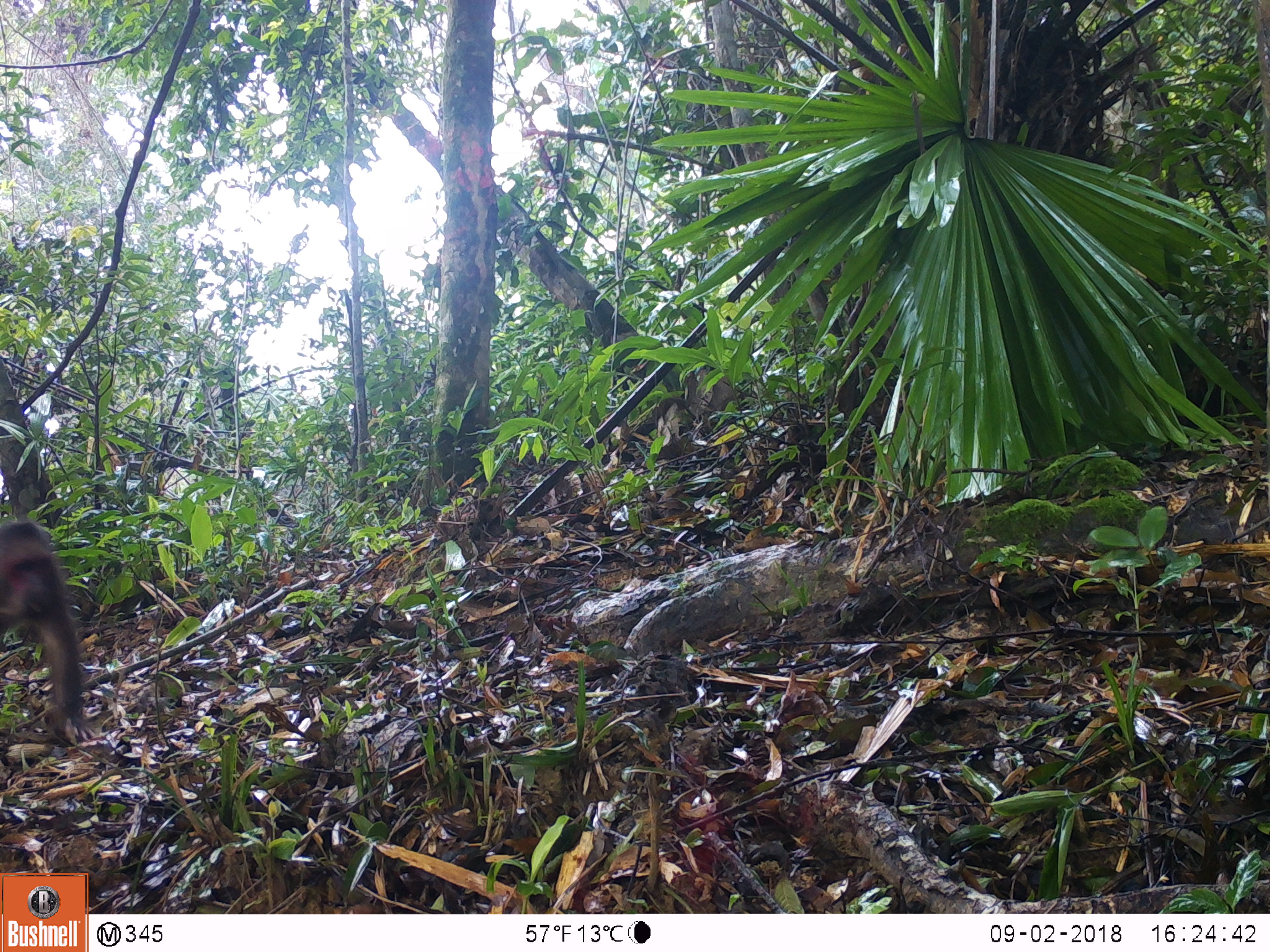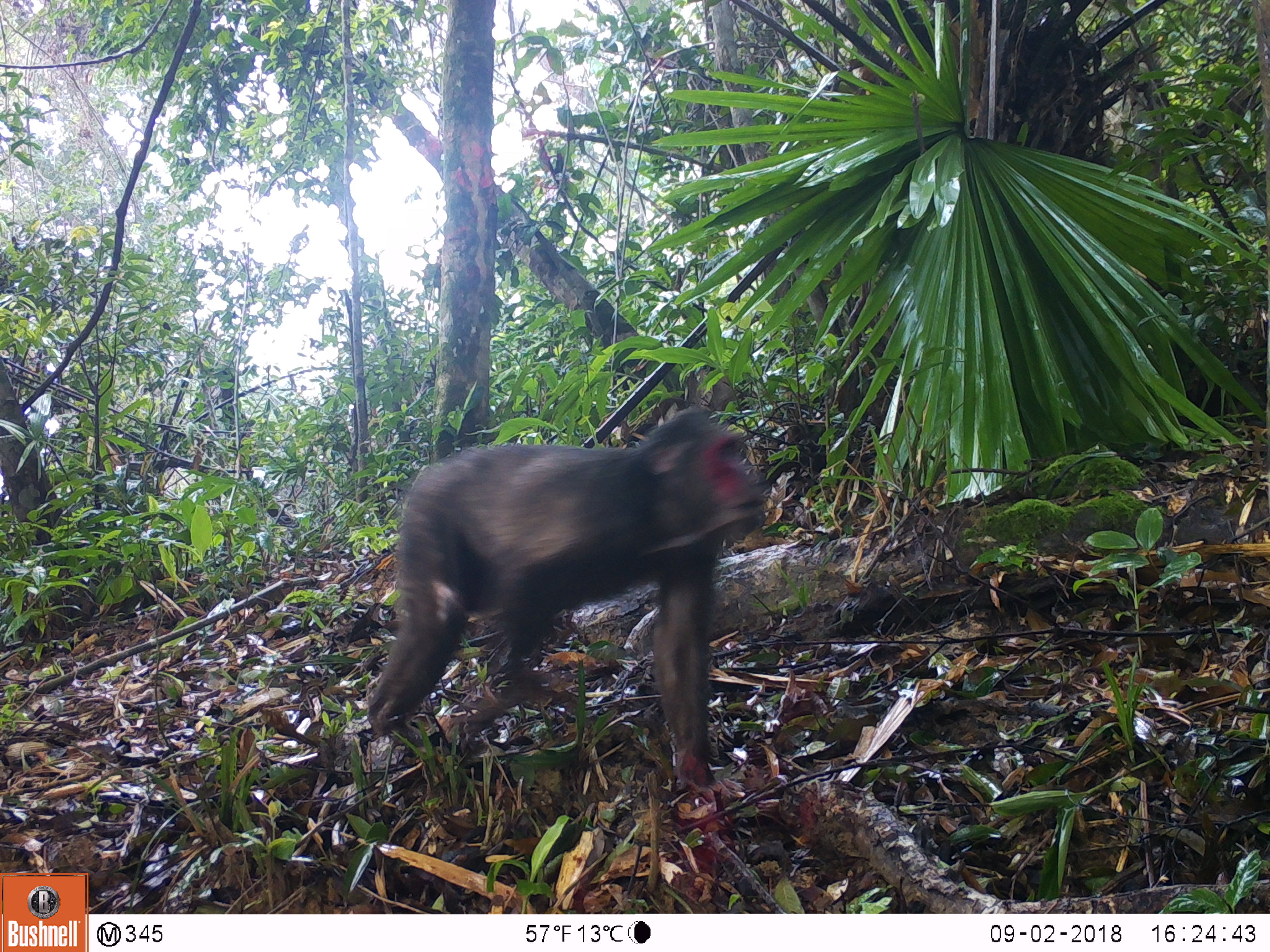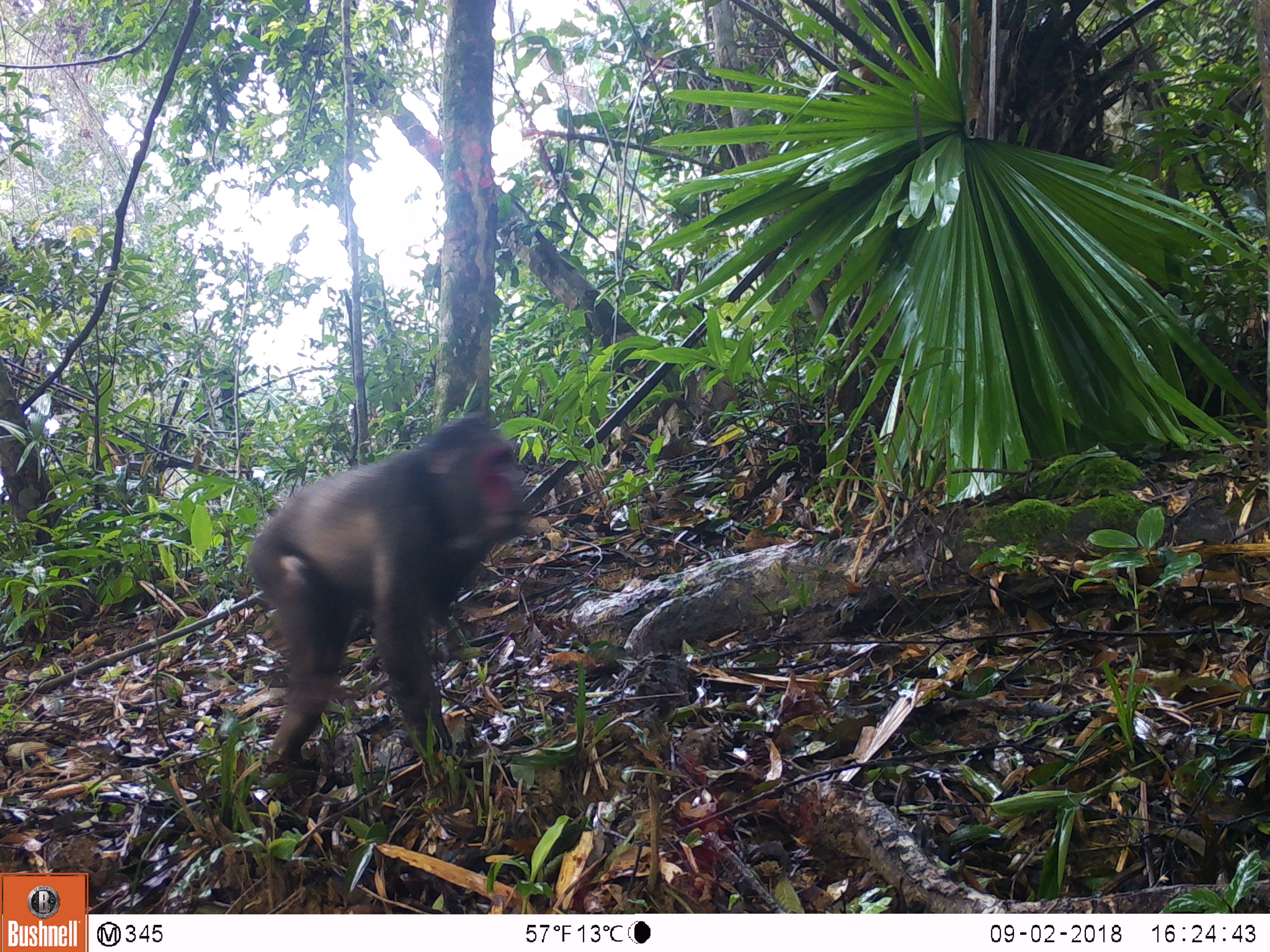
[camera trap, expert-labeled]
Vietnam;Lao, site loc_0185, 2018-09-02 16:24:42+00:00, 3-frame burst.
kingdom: Animalia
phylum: Chordata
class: Mammalia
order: Primates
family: Cercopithecidae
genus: Macaca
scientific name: Macaca arctoides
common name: stump-tailed macaque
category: stump tailed macaque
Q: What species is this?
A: Stump tailed macaque (stump-tailed macaque) (Macaca arctoides).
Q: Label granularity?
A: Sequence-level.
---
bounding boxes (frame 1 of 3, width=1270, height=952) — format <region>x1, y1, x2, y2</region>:
stump tailed macaque: <region>0, 518, 96, 746</region>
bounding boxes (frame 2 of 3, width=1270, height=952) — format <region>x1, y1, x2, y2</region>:
stump tailed macaque: <region>363, 406, 768, 789</region>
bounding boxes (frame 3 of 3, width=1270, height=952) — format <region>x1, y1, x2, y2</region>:
stump tailed macaque: <region>244, 413, 535, 769</region>